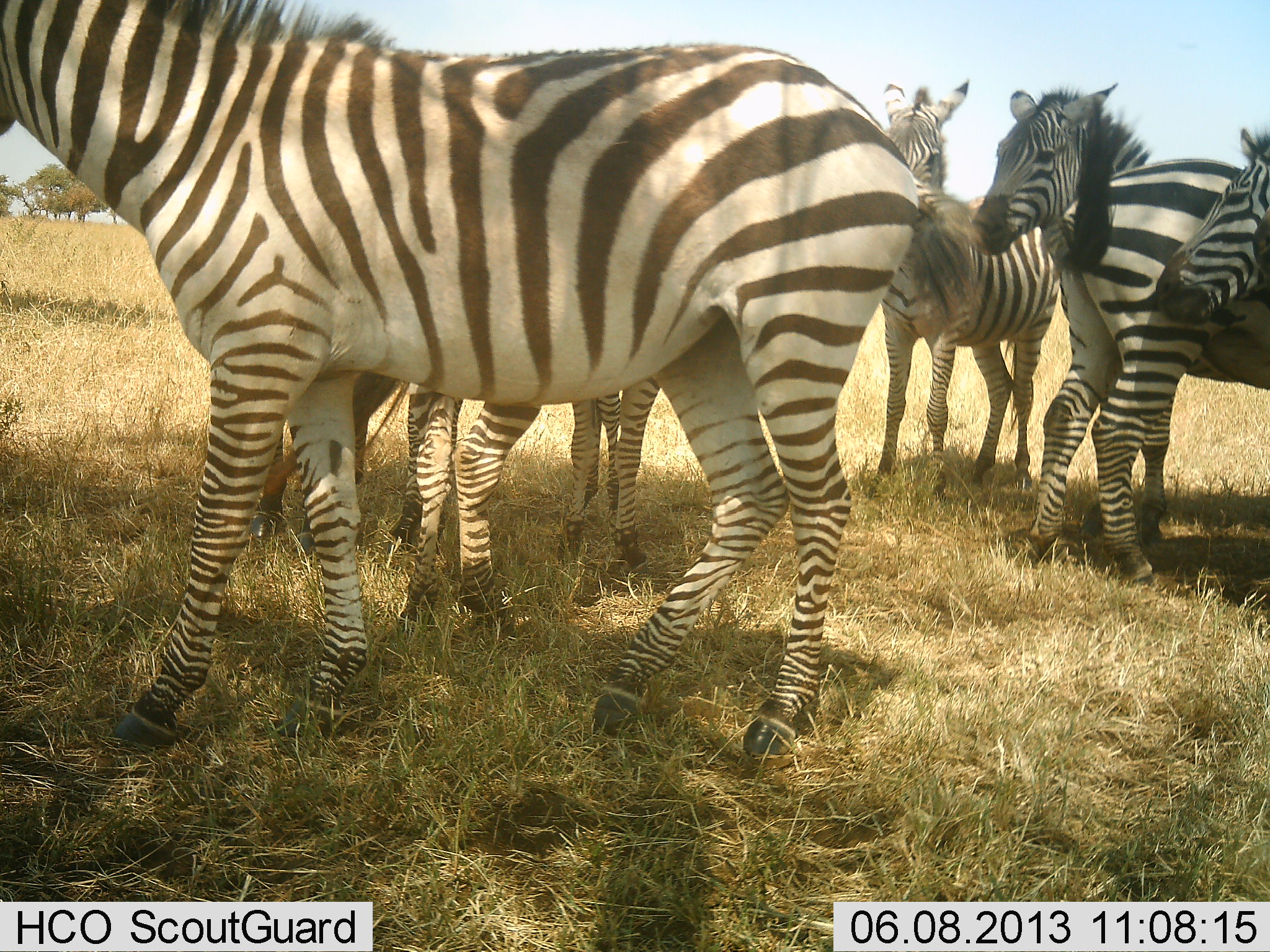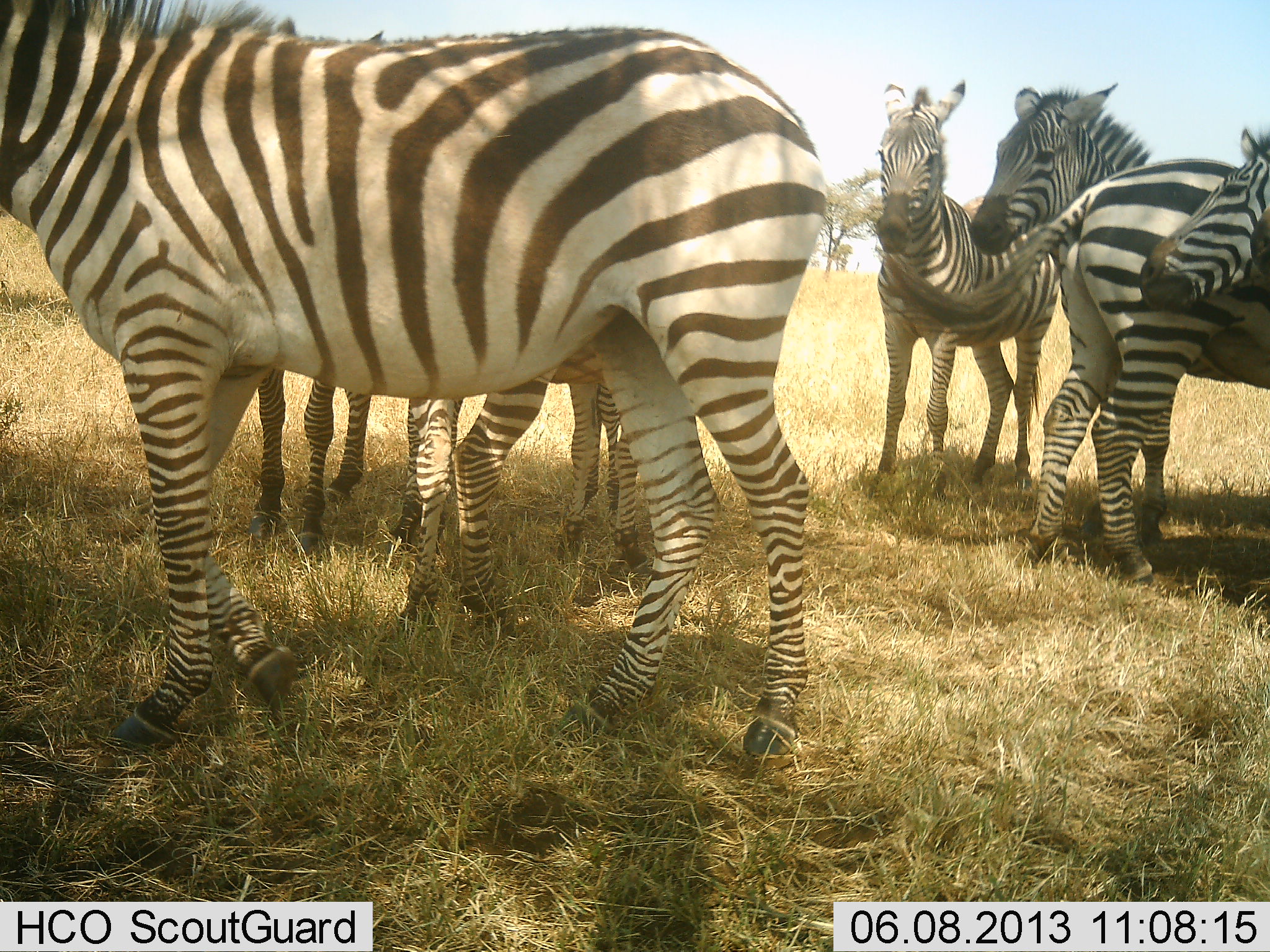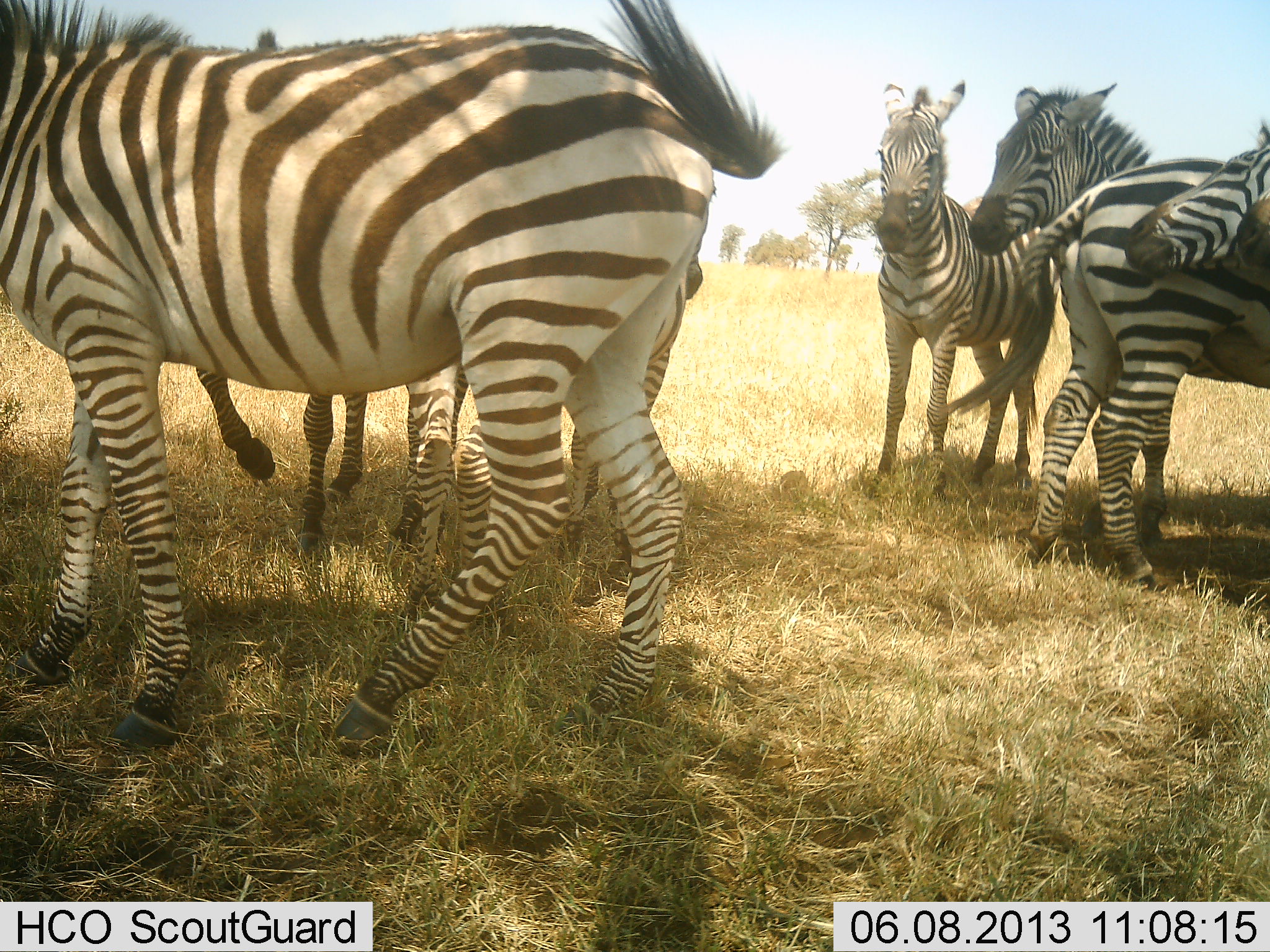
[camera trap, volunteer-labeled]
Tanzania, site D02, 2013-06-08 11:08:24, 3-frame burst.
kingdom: Animalia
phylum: Chordata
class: Mammalia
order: Perissodactyla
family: Equidae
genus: Equus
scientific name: Equus quagga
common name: plains zebra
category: zebra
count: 7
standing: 96%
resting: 4%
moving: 38%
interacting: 19%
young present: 4%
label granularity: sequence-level